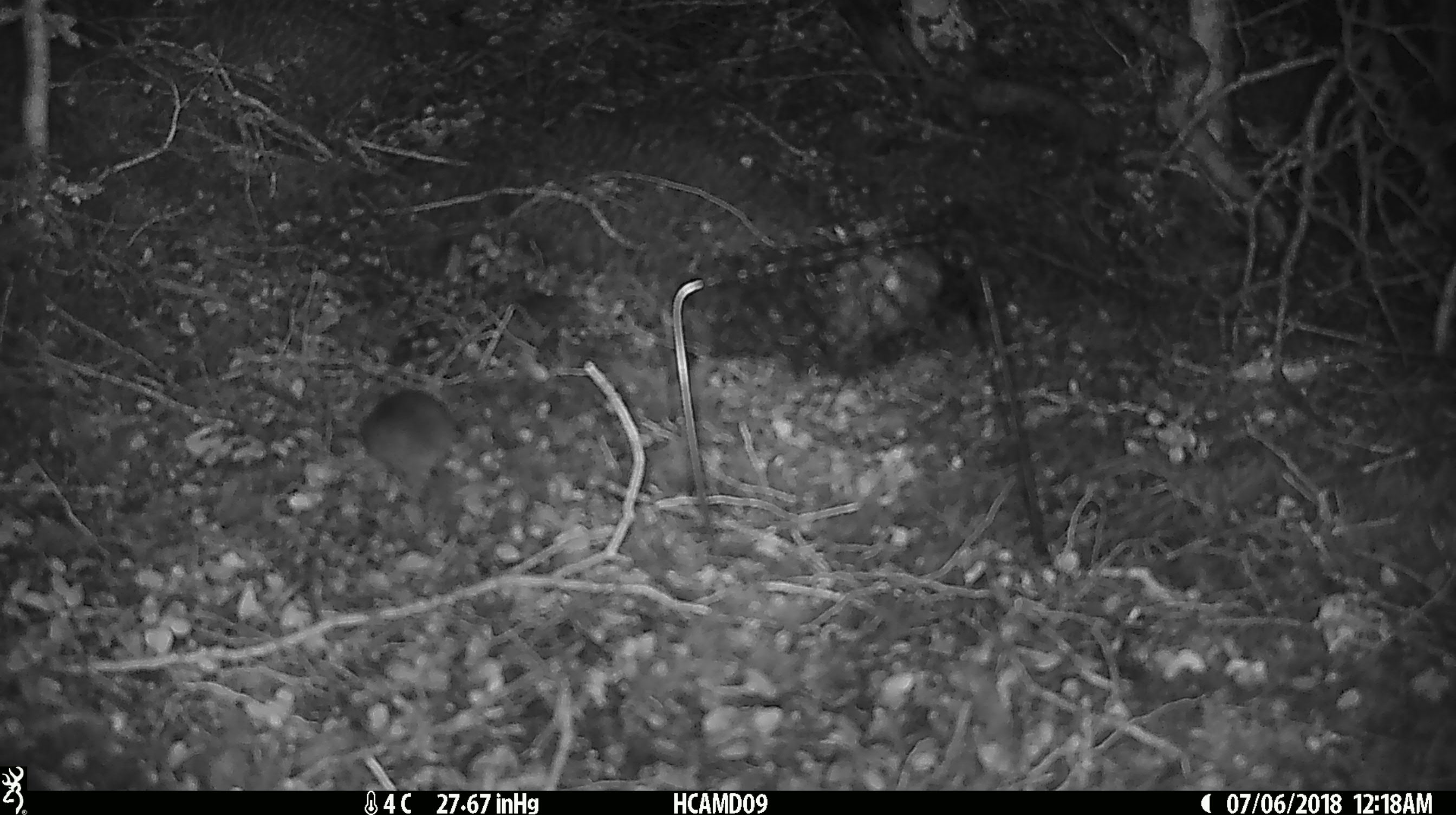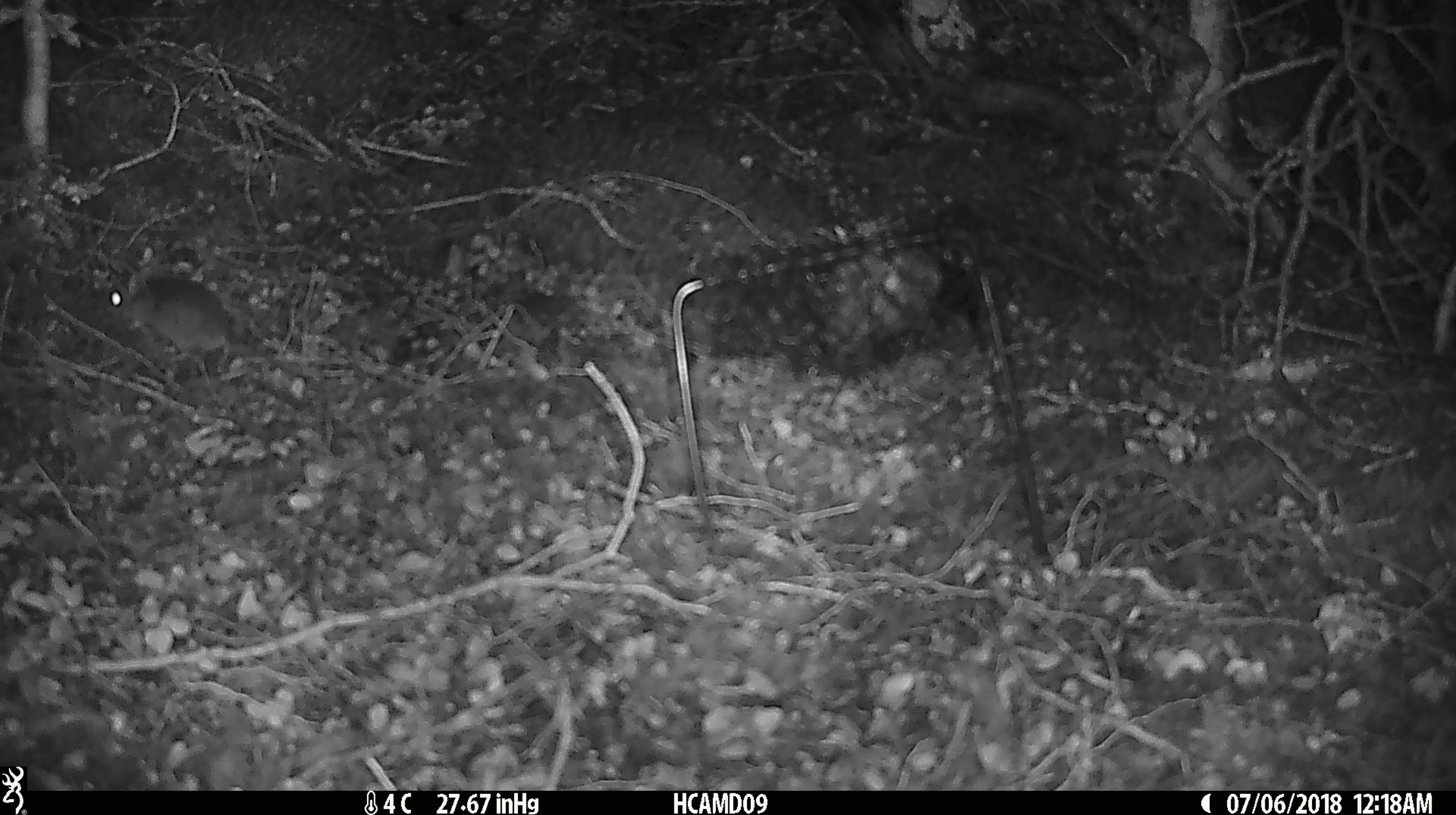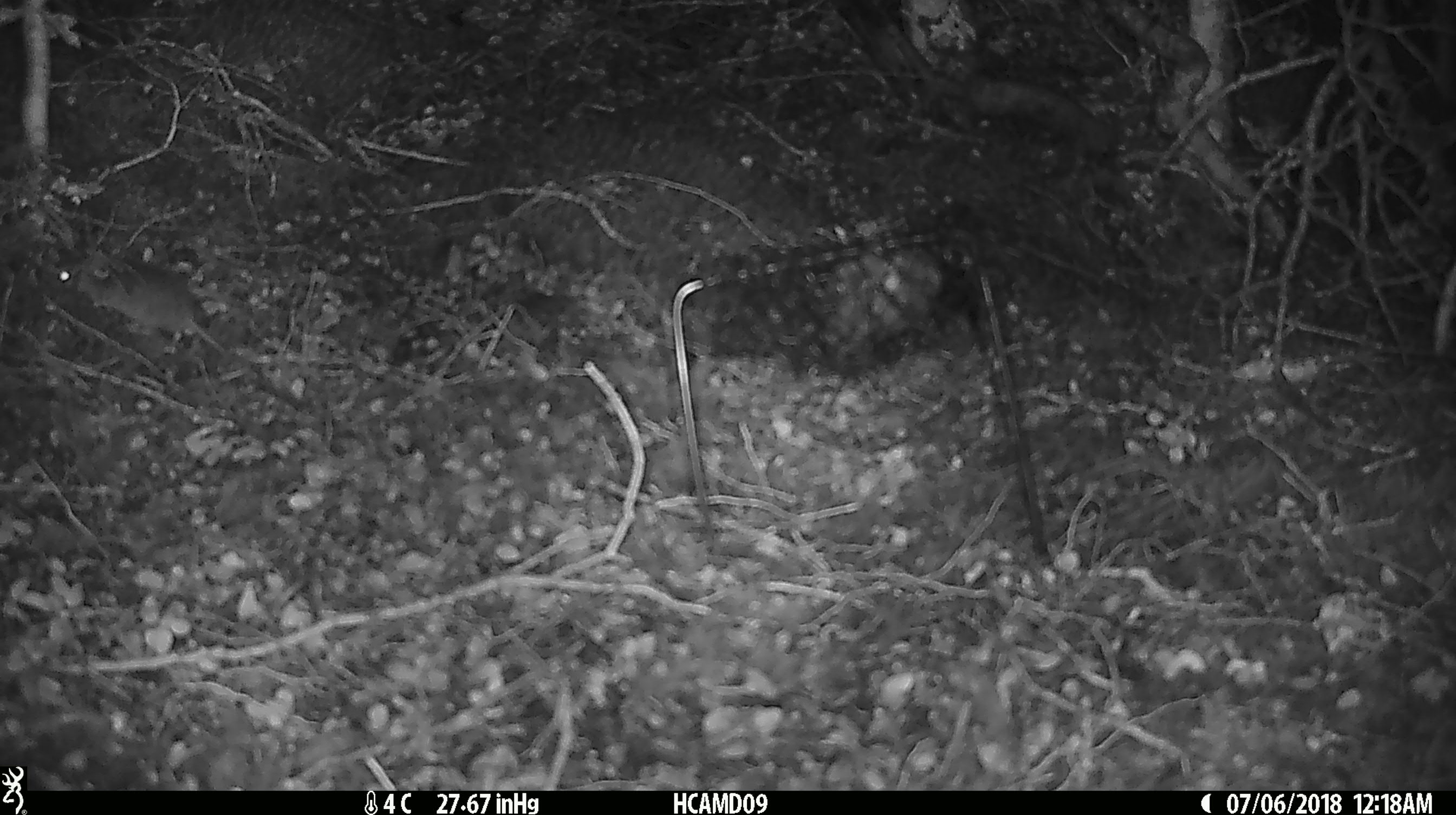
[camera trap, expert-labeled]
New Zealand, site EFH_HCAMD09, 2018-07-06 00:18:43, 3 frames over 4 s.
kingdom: Animalia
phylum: Chordata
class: Mammalia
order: Rodentia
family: Muridae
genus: Mus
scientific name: Mus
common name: mouse